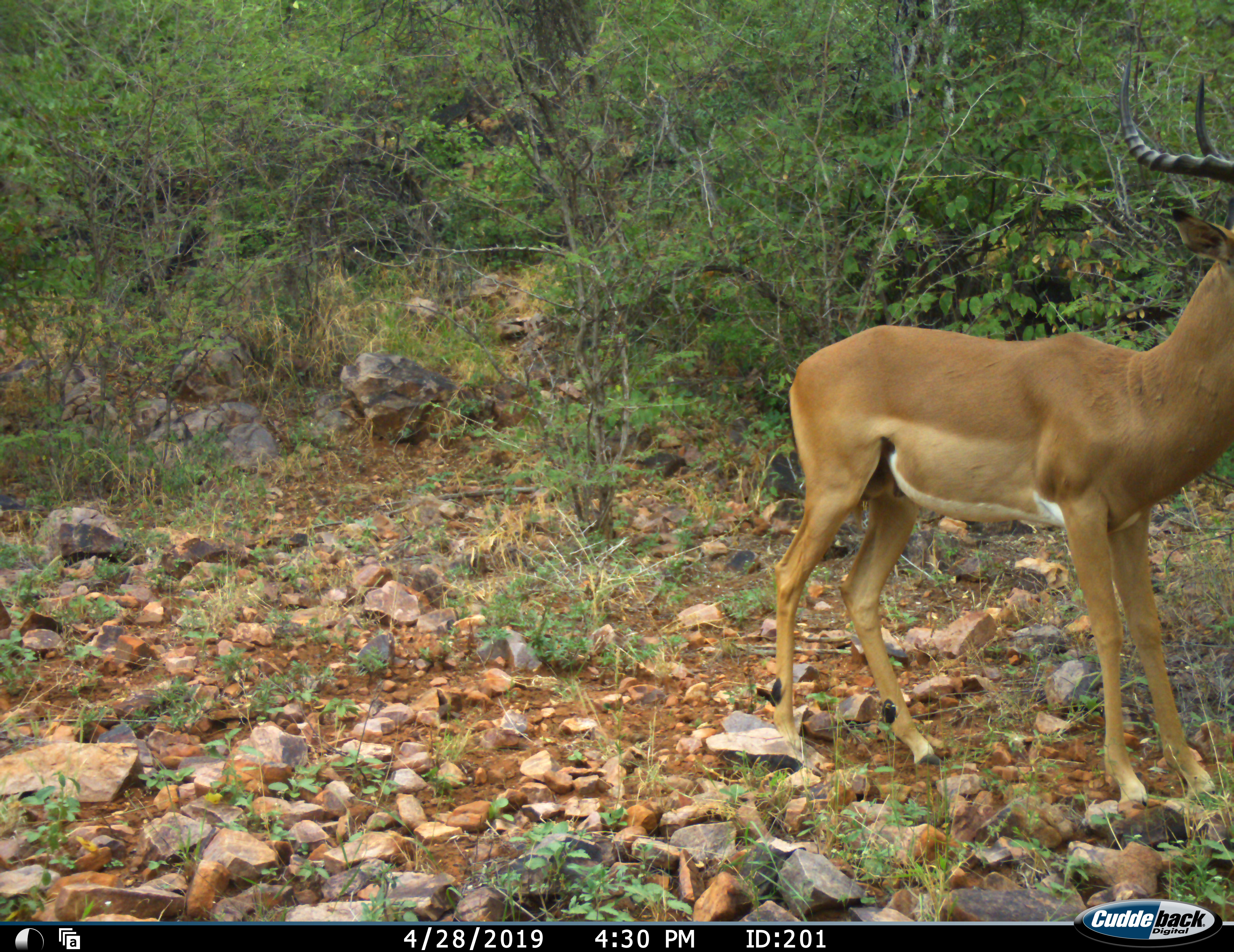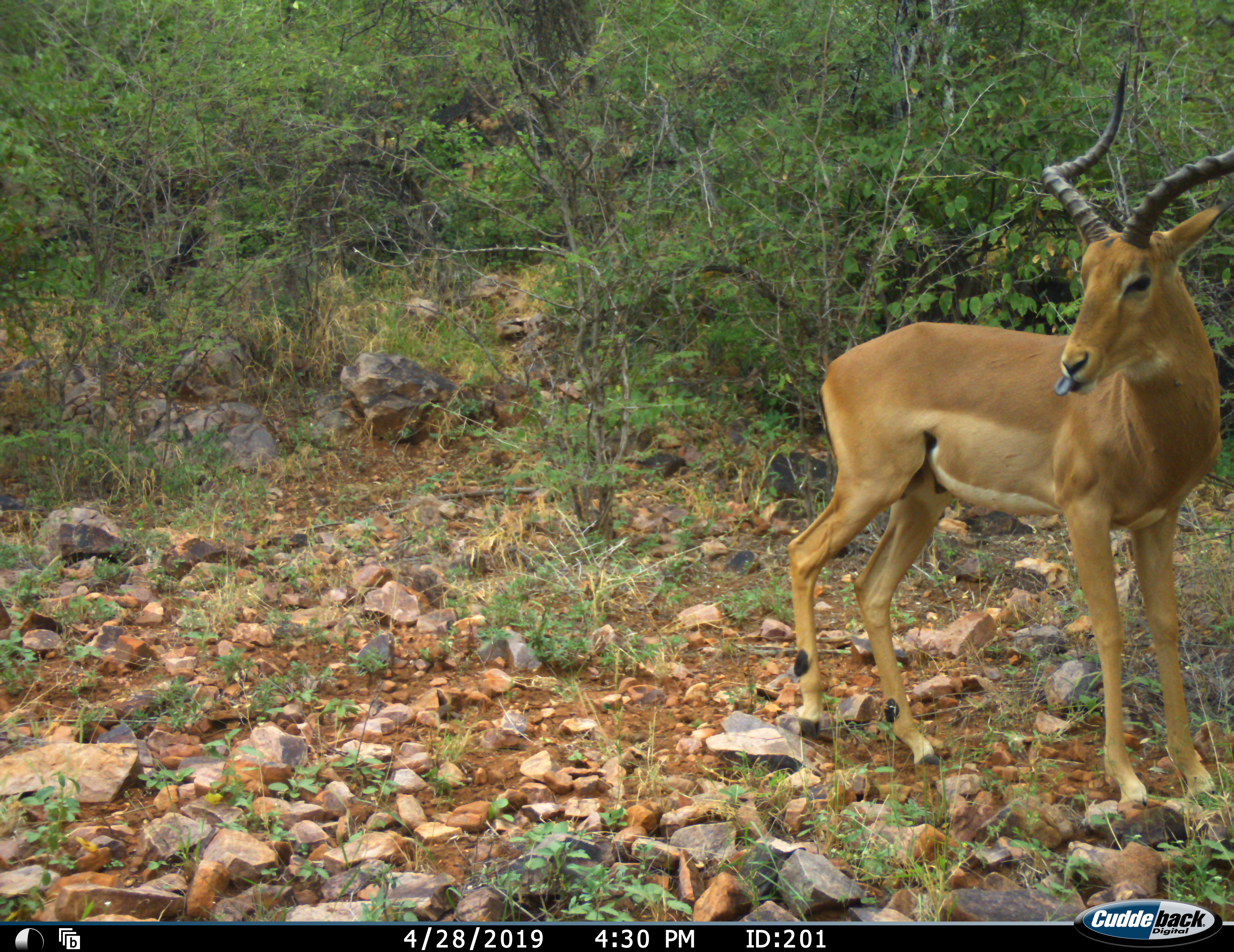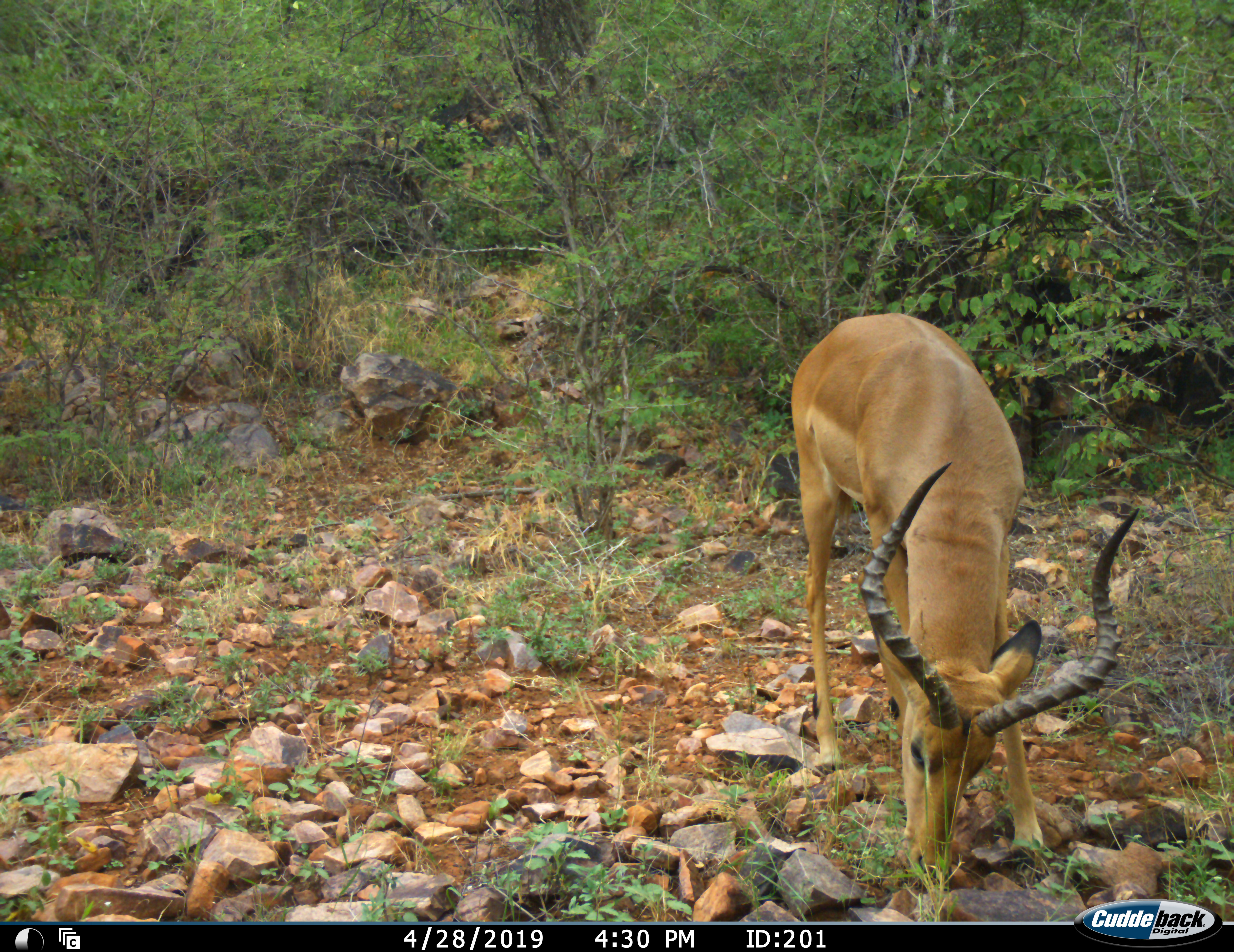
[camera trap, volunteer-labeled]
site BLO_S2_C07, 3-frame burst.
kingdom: Animalia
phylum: Chordata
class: Mammalia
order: Artiodactyla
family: Bovidae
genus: Aepyceros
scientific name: Aepyceros melampus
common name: impala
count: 1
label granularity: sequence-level